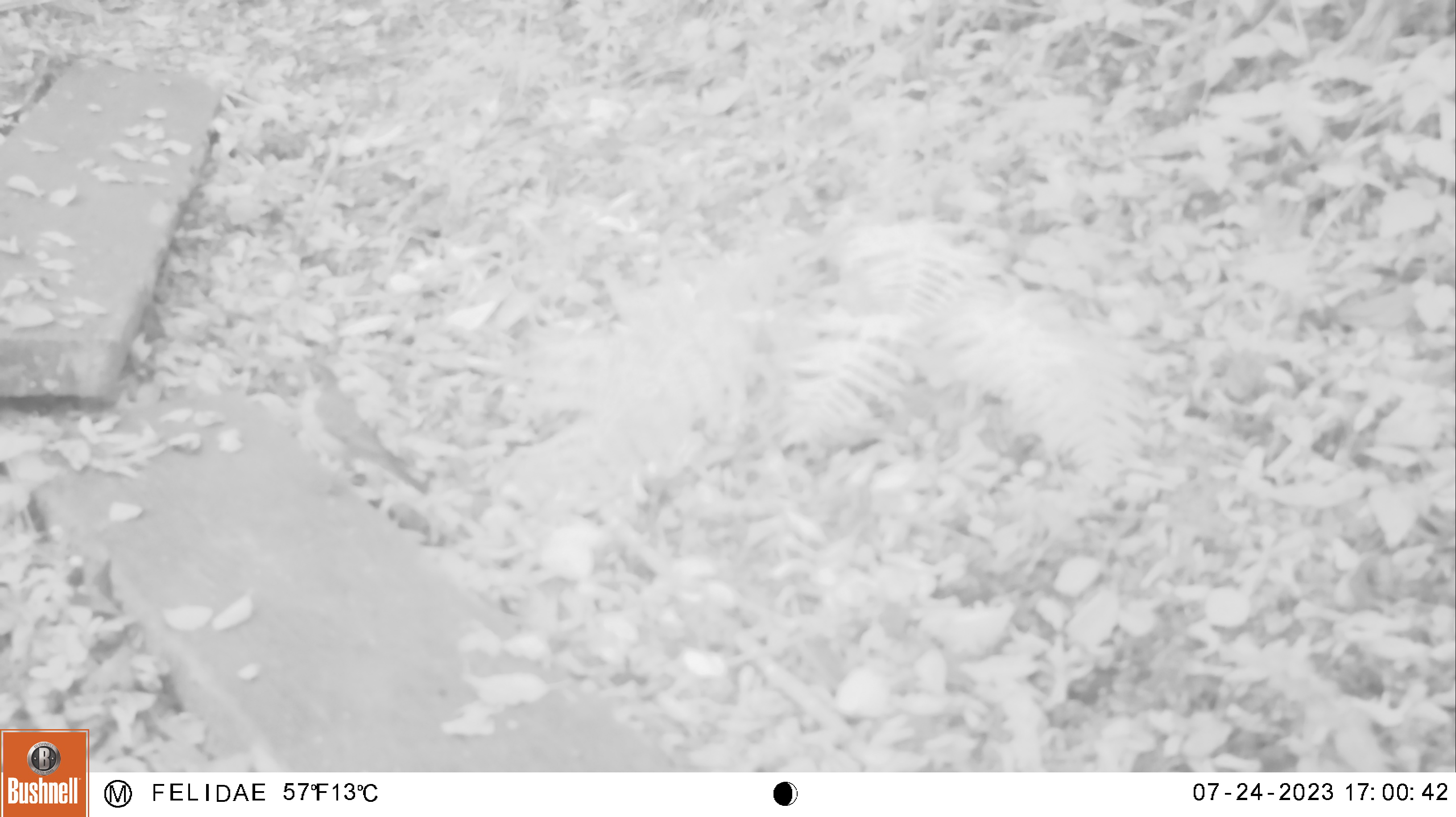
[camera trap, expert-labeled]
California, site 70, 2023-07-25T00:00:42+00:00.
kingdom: Animalia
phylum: Chordata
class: Aves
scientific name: Aves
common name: bird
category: unknown bird